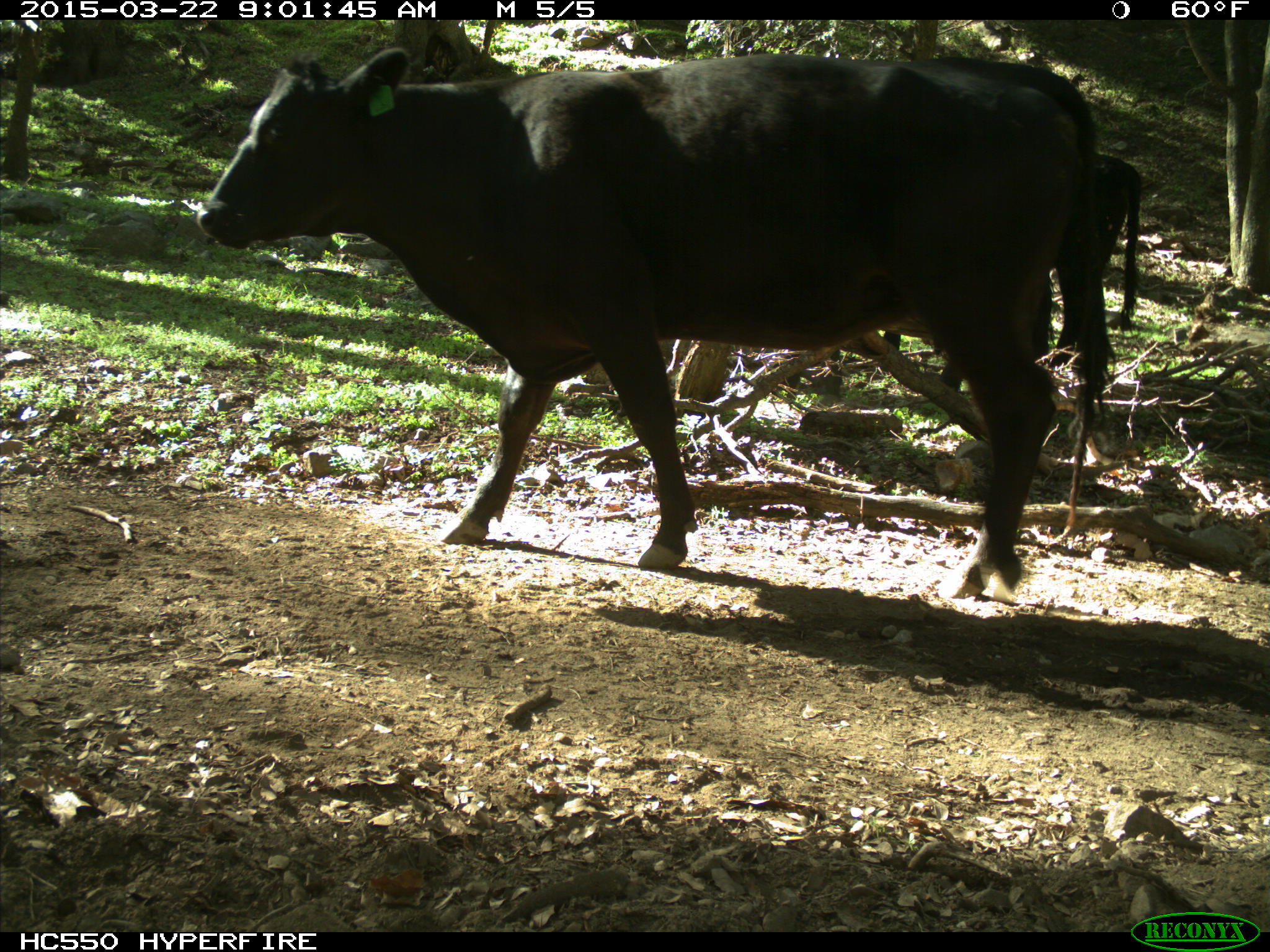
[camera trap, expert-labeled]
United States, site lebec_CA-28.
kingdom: Animalia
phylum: Chordata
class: Mammalia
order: Artiodactyla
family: Bovidae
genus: Bos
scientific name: Bos taurus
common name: domestic cow